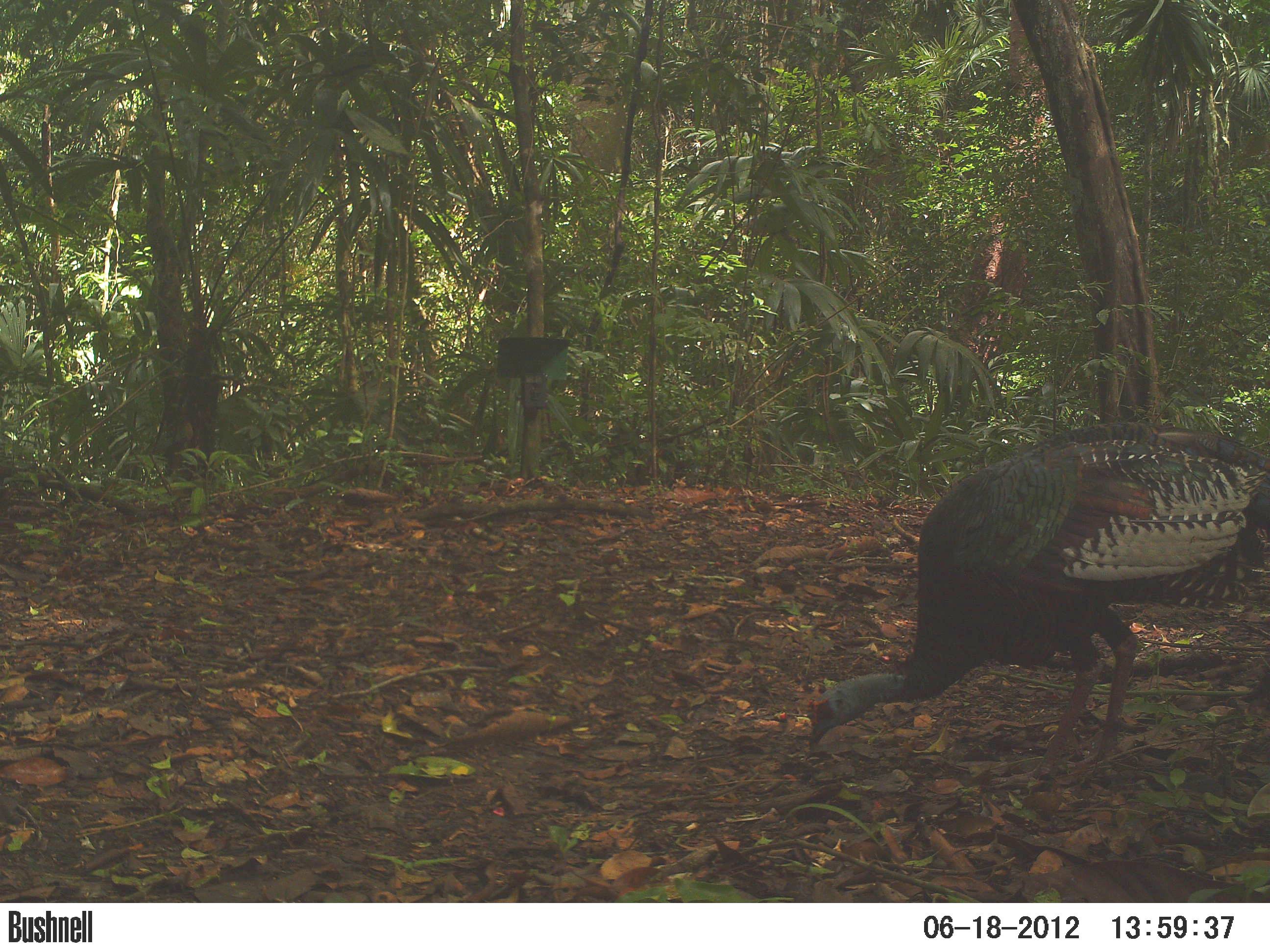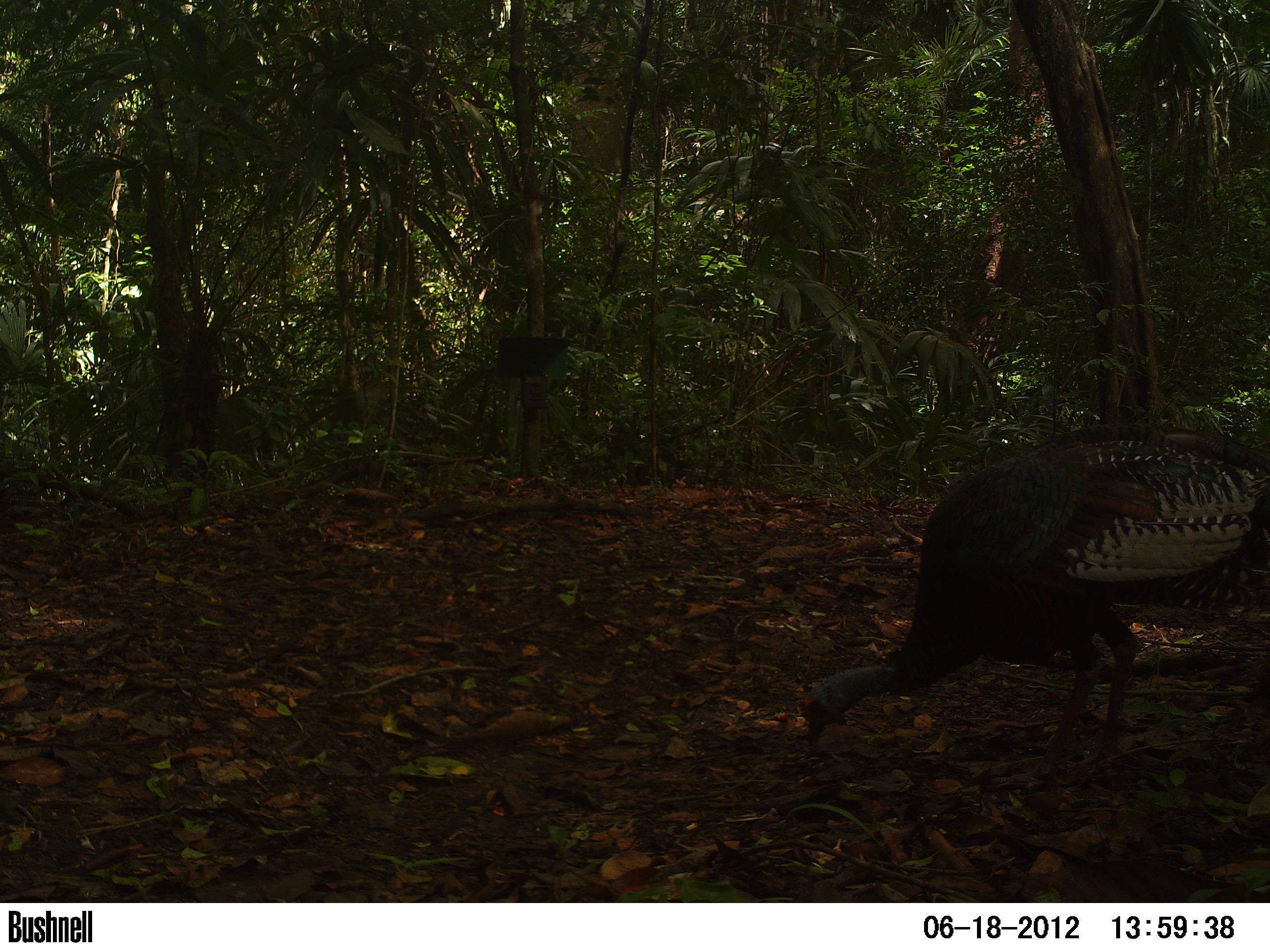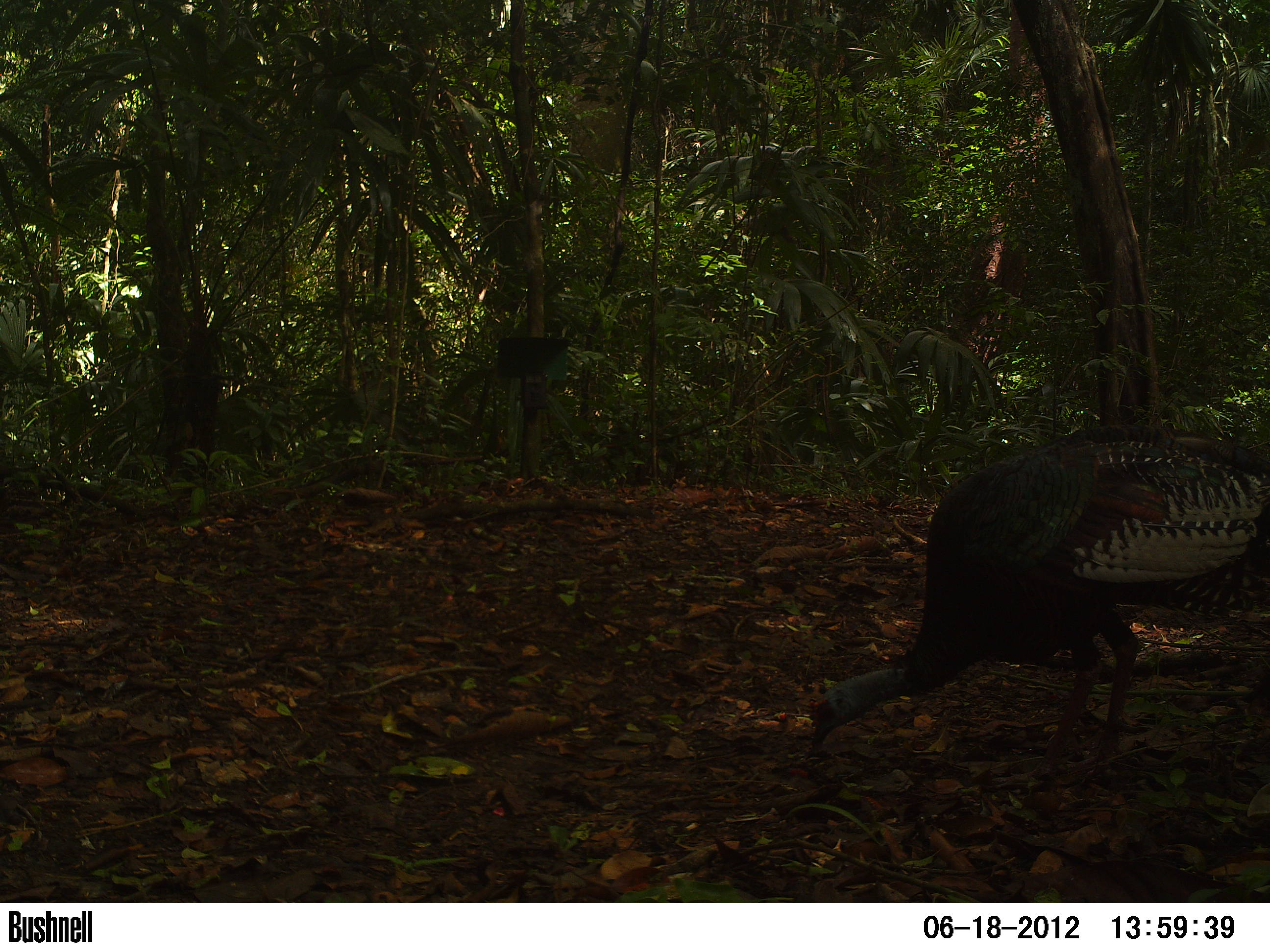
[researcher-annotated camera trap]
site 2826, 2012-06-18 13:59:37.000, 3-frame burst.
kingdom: Animalia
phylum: Chordata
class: Aves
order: Galliformes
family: Phasianidae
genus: Meleagris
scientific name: Meleagris ocellata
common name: ocellated turkey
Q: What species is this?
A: Meleagris ocellata (ocellated turkey).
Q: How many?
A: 1.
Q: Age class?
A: Adult.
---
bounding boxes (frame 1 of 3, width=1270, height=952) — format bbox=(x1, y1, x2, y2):
meleagris ocellata: bbox=(805, 418, 1270, 789)